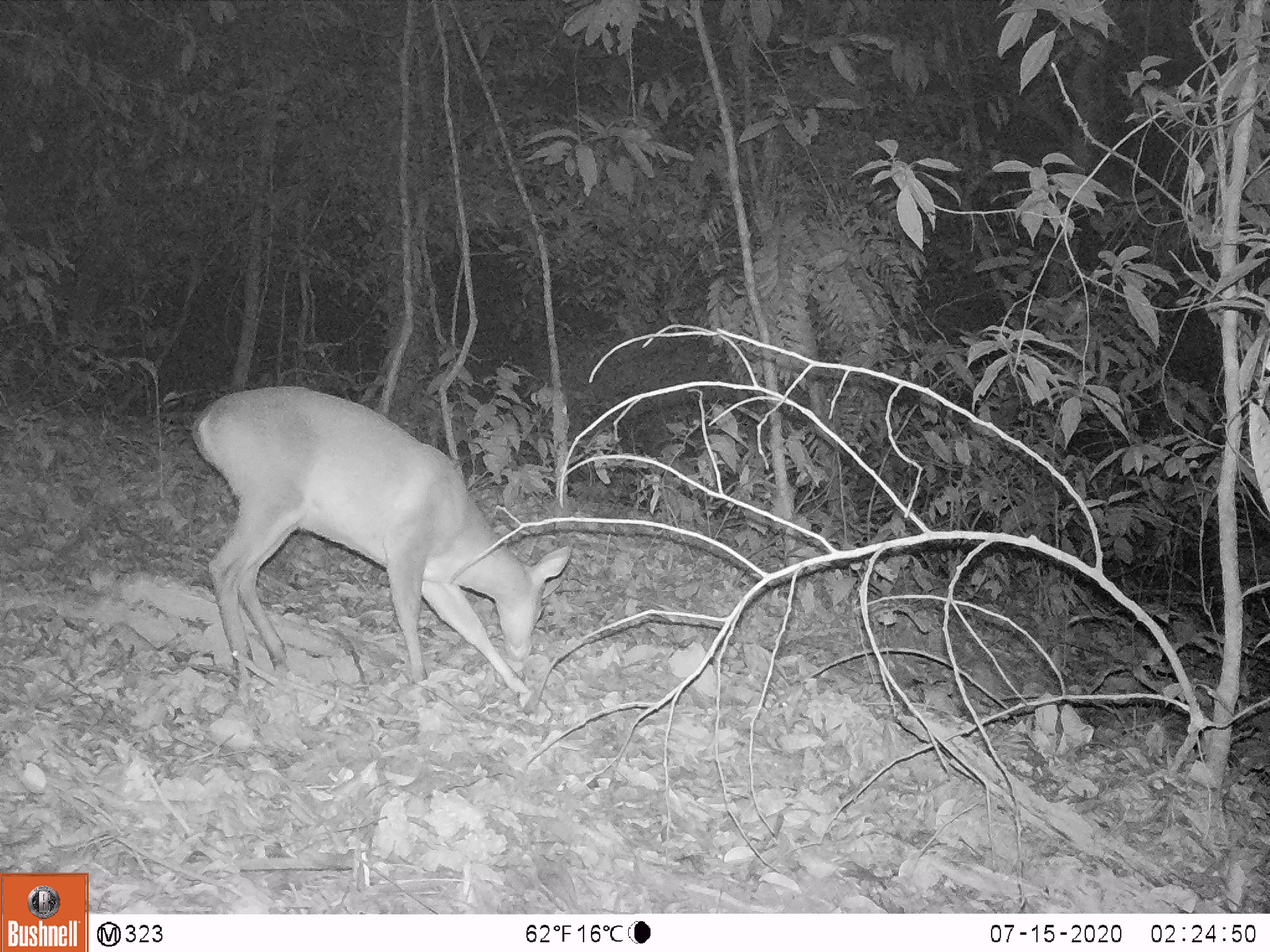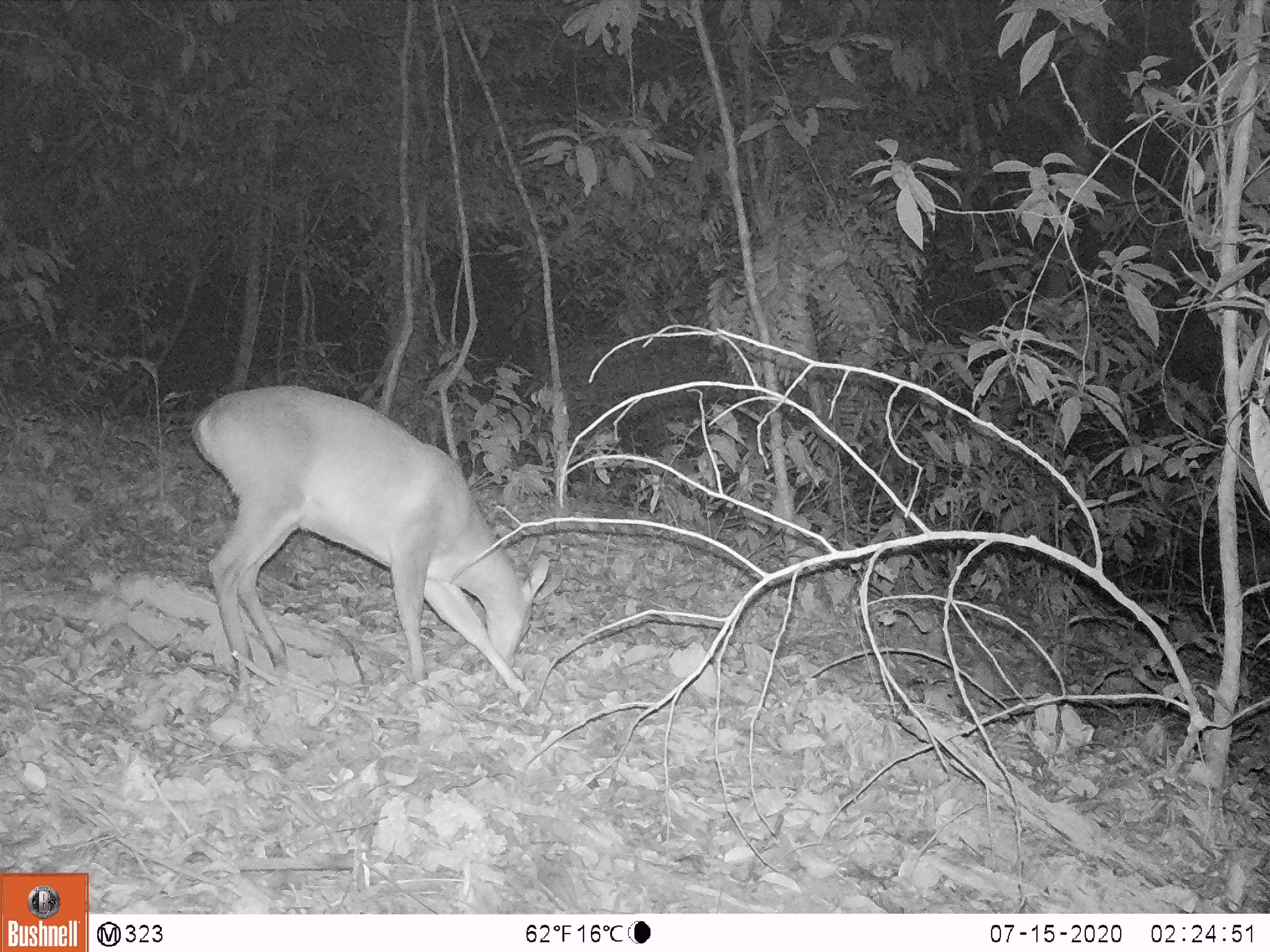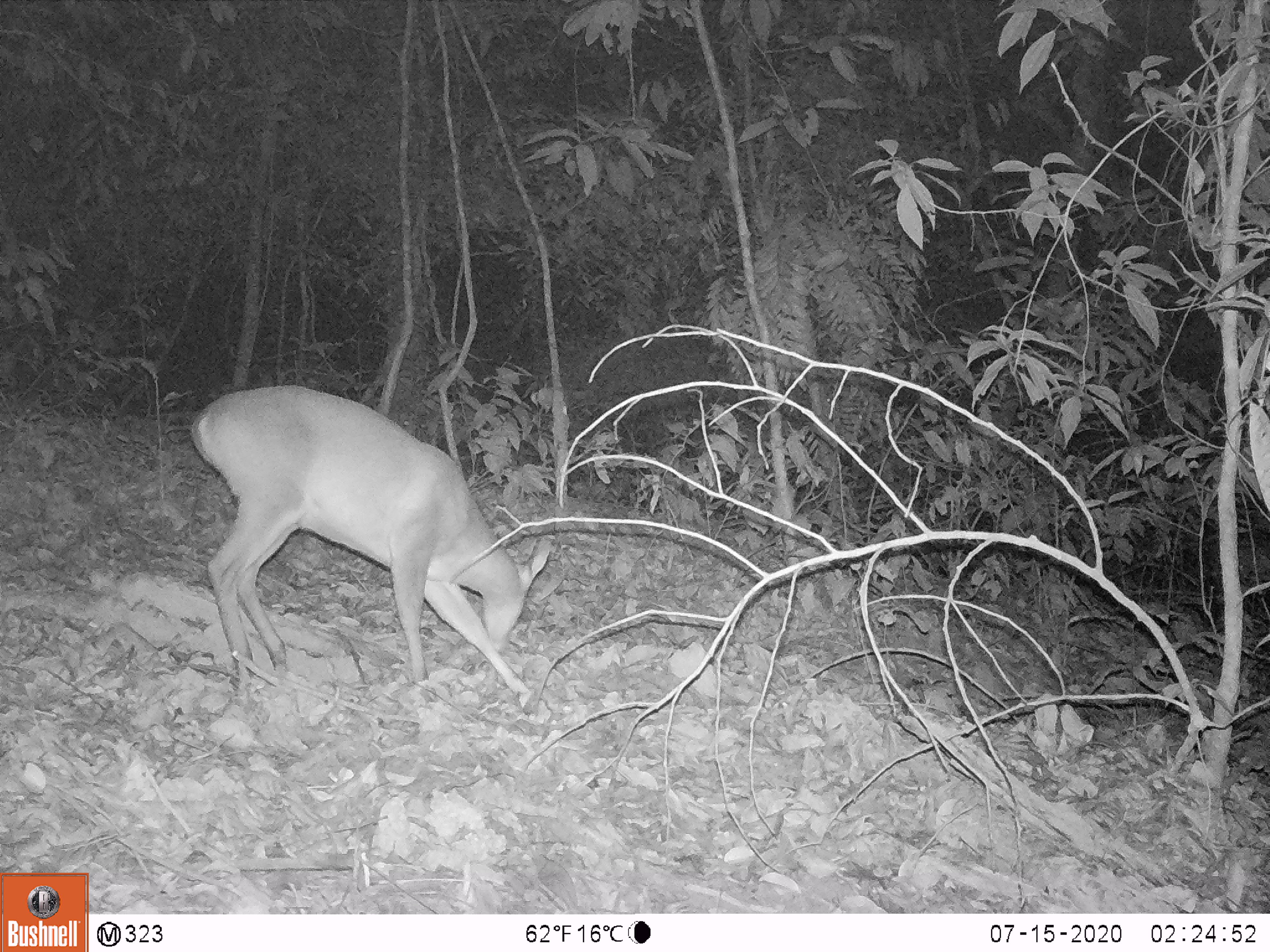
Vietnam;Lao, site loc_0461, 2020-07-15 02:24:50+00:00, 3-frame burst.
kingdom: Animalia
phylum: Chordata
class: Mammalia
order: Artiodactyla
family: Cervidae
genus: Muntiacus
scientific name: Muntiacus vuquangensis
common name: large-antlered muntjac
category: large antlered muntjac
Large antlered muntjac (large-antlered muntjac) (Muntiacus vuquangensis). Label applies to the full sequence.